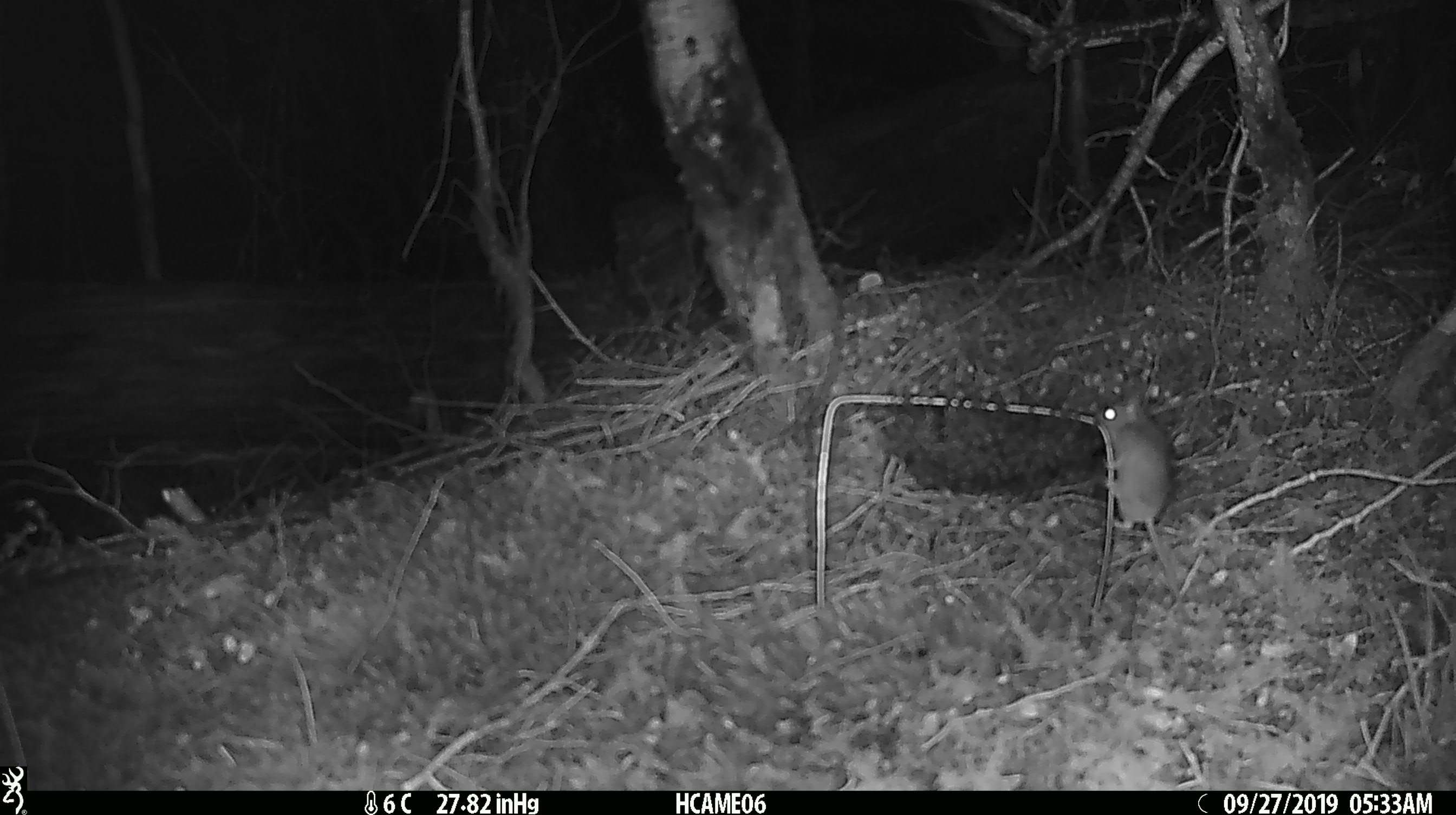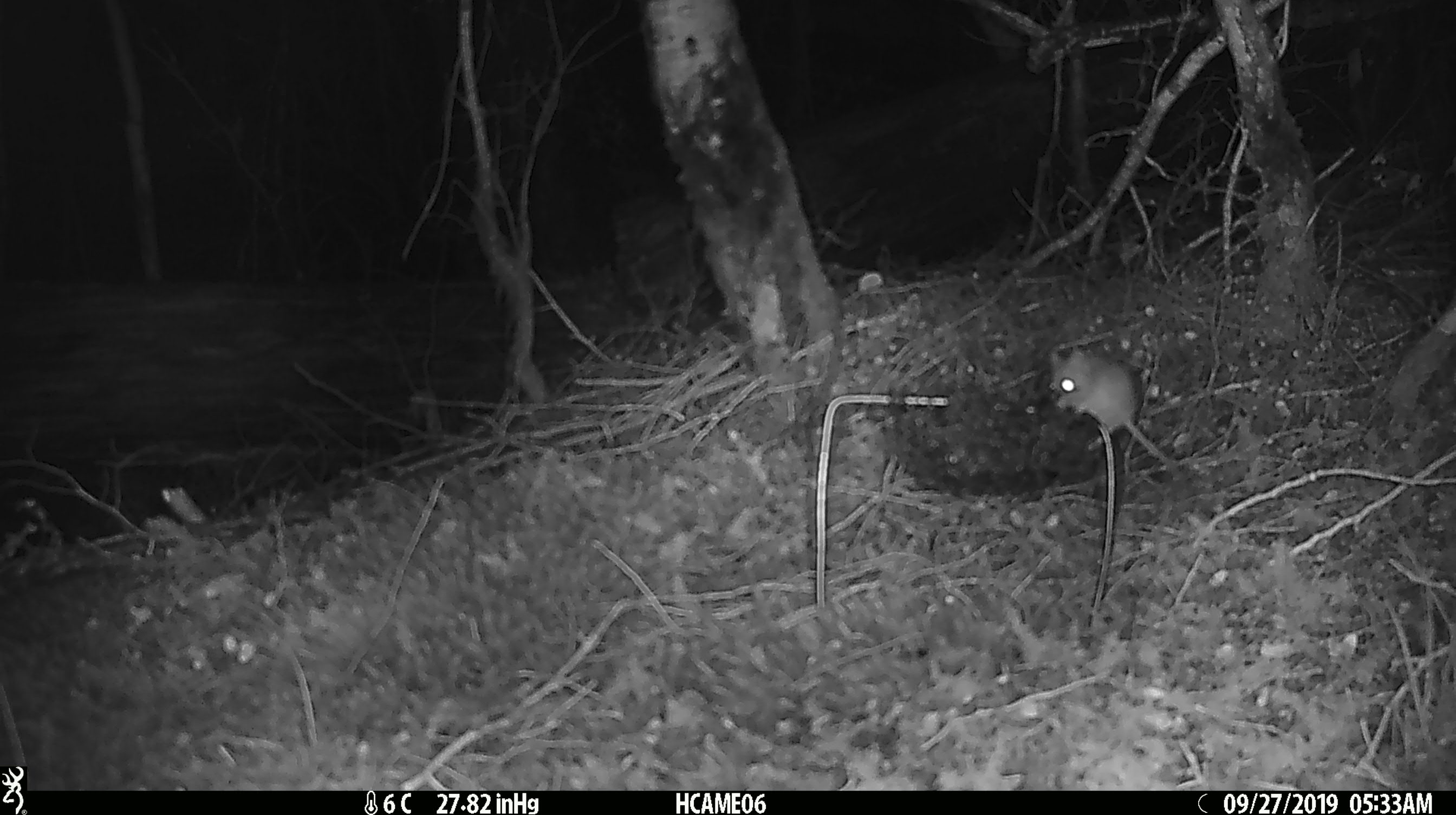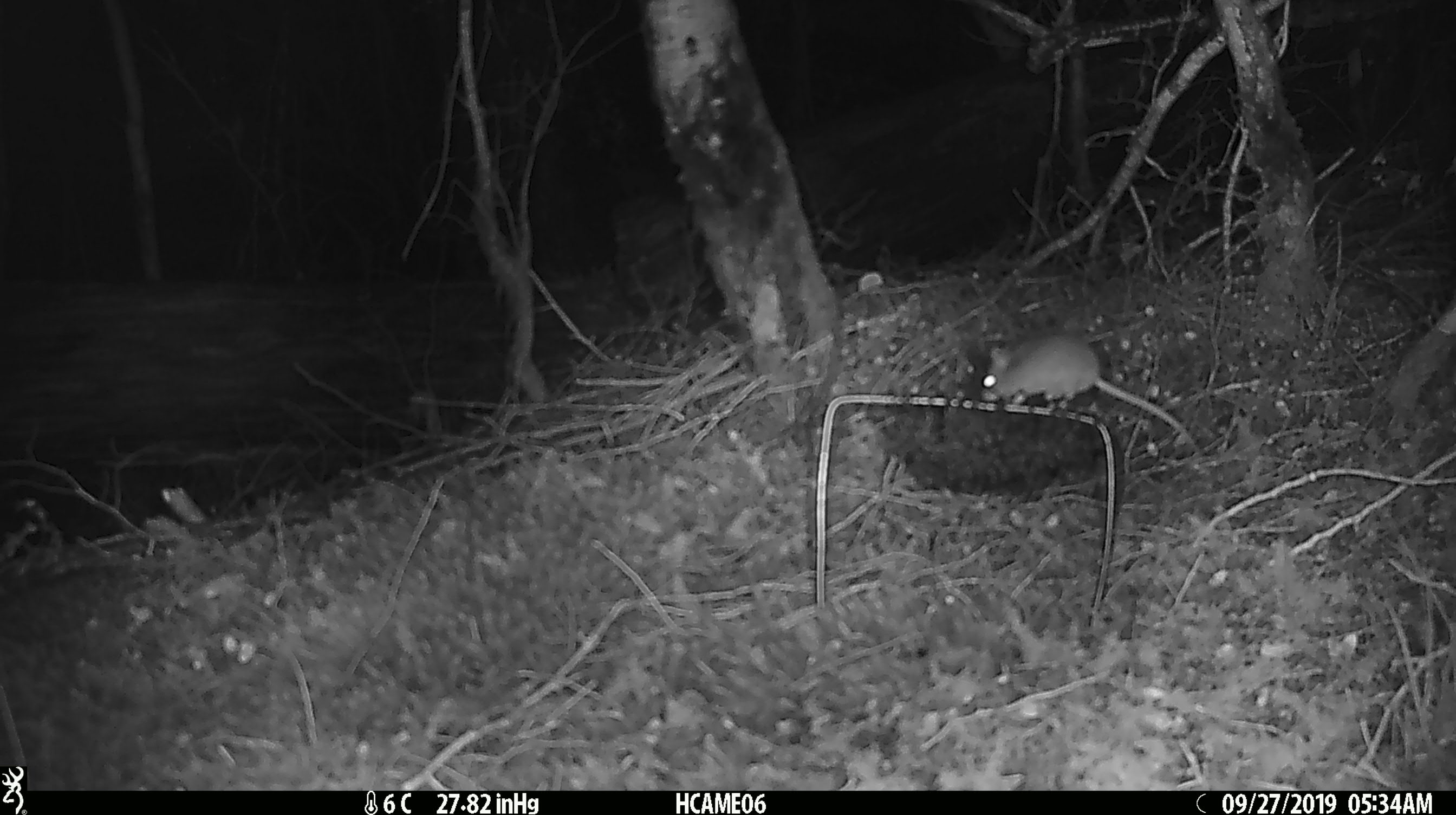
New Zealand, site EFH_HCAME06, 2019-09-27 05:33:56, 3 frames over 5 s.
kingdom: Animalia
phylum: Chordata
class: Mammalia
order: Rodentia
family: Muridae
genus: Mus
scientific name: Mus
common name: mouse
Mouse (Mus).